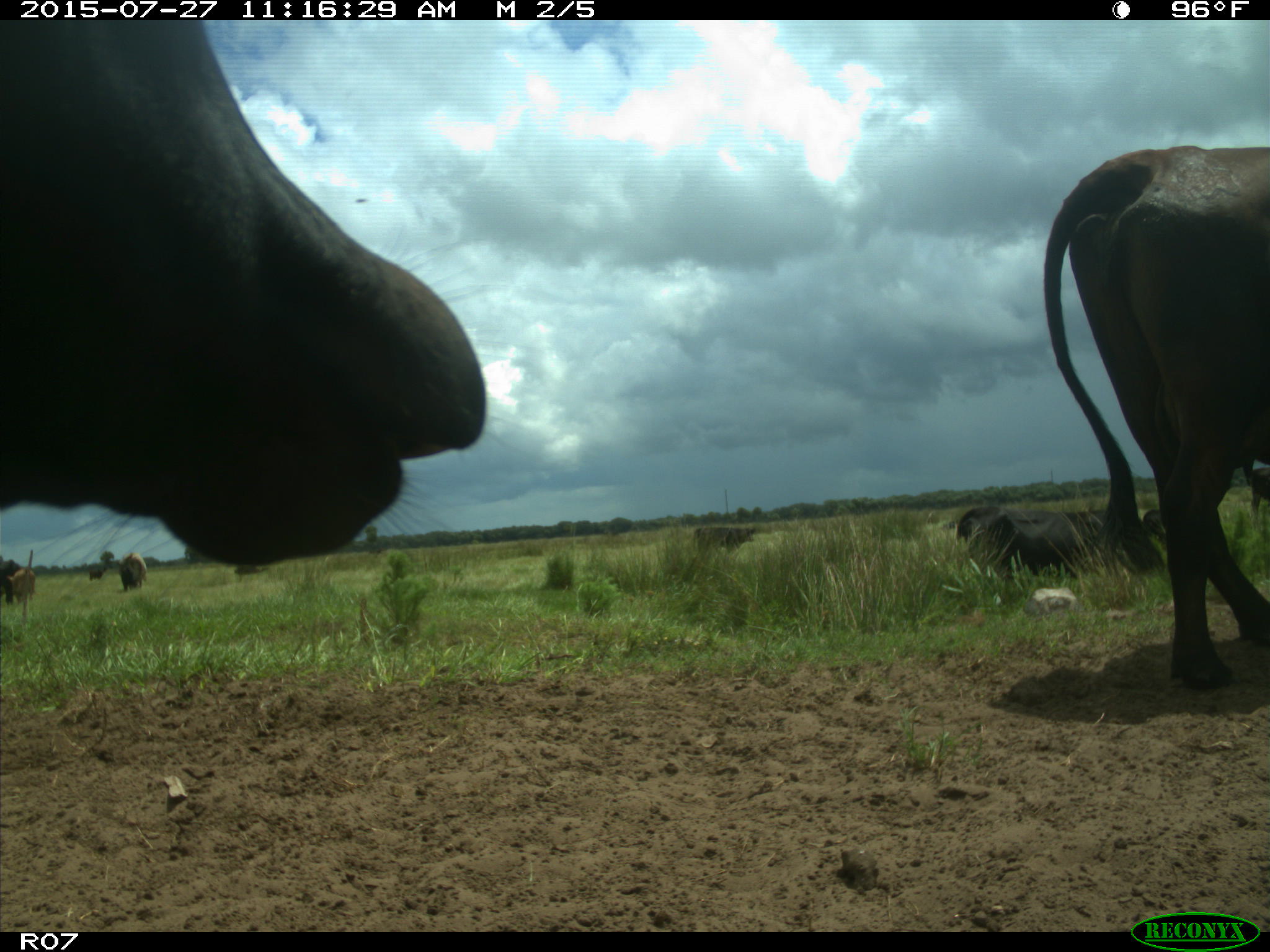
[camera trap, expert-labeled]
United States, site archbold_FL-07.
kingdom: Animalia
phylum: Chordata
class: Mammalia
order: Artiodactyla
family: Bovidae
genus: Bos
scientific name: Bos taurus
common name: domestic cow